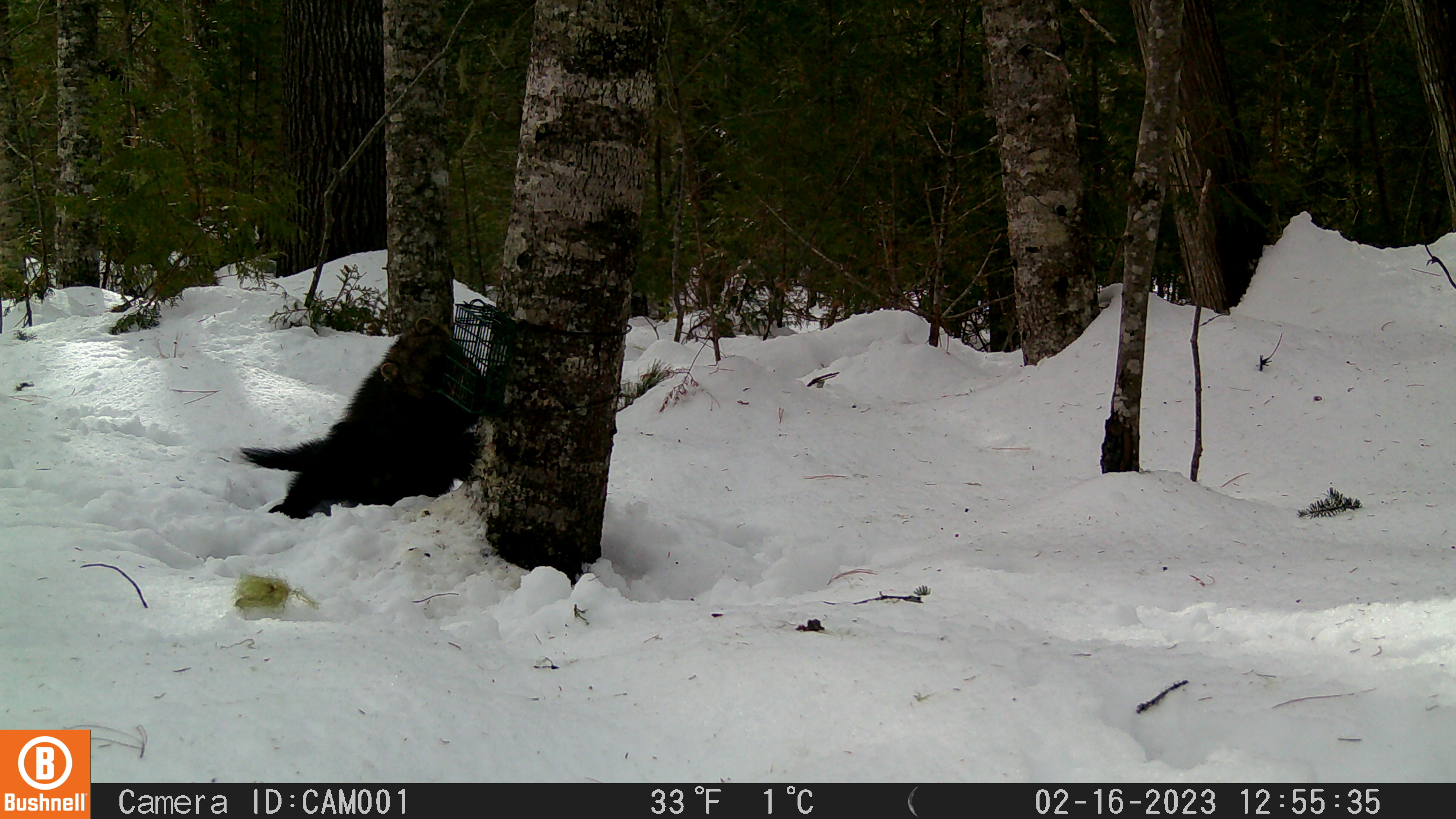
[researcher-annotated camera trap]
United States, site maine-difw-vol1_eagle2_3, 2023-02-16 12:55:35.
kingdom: Animalia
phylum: Chordata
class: Mammalia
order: Carnivora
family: Mustelidae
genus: Pekania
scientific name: Pekania pennanti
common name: fisher